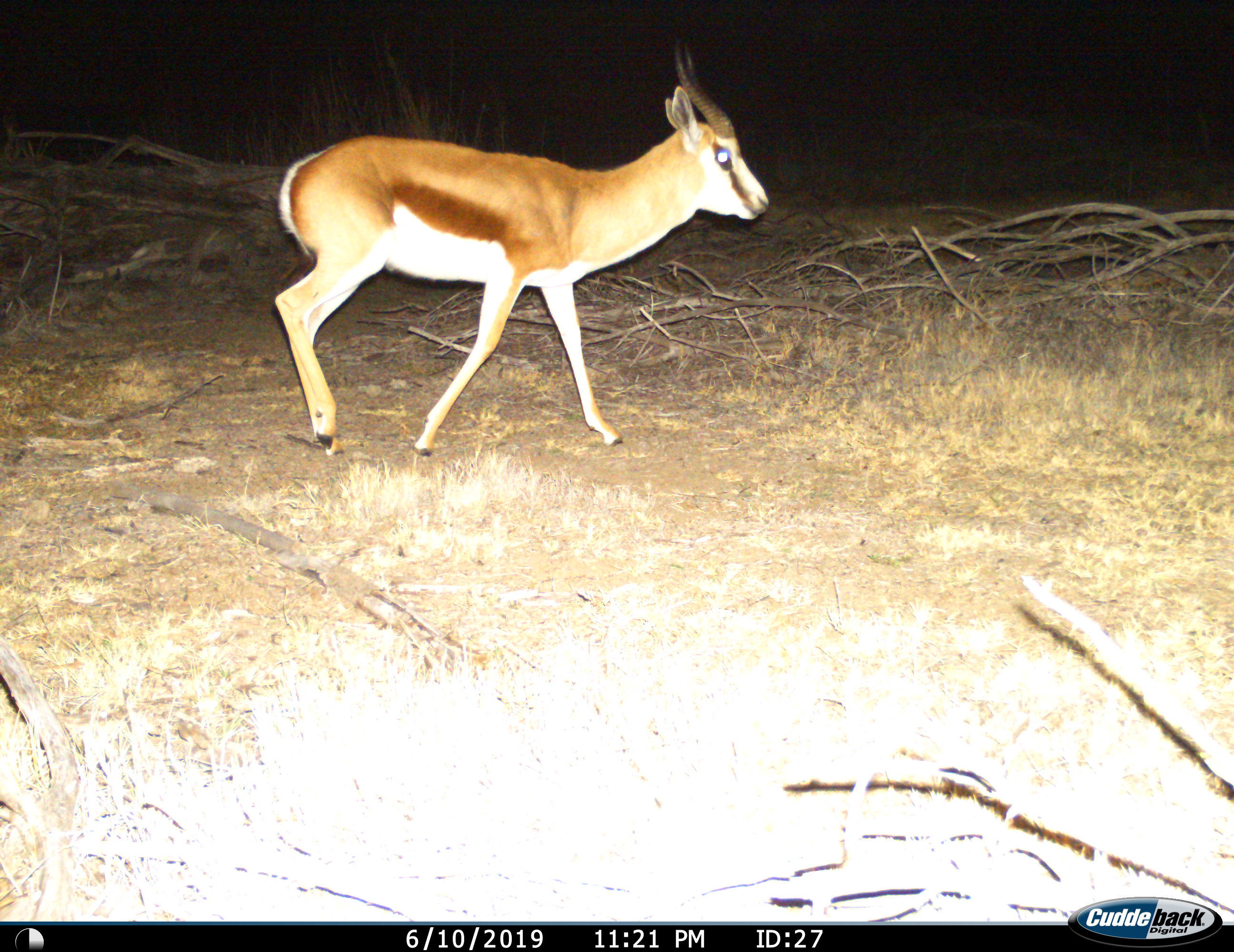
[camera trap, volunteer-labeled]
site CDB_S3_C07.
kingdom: Animalia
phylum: Chordata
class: Mammalia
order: Artiodactyla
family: Bovidae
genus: Antidorcas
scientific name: Antidorcas marsupialis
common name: springbok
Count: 1.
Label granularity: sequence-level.